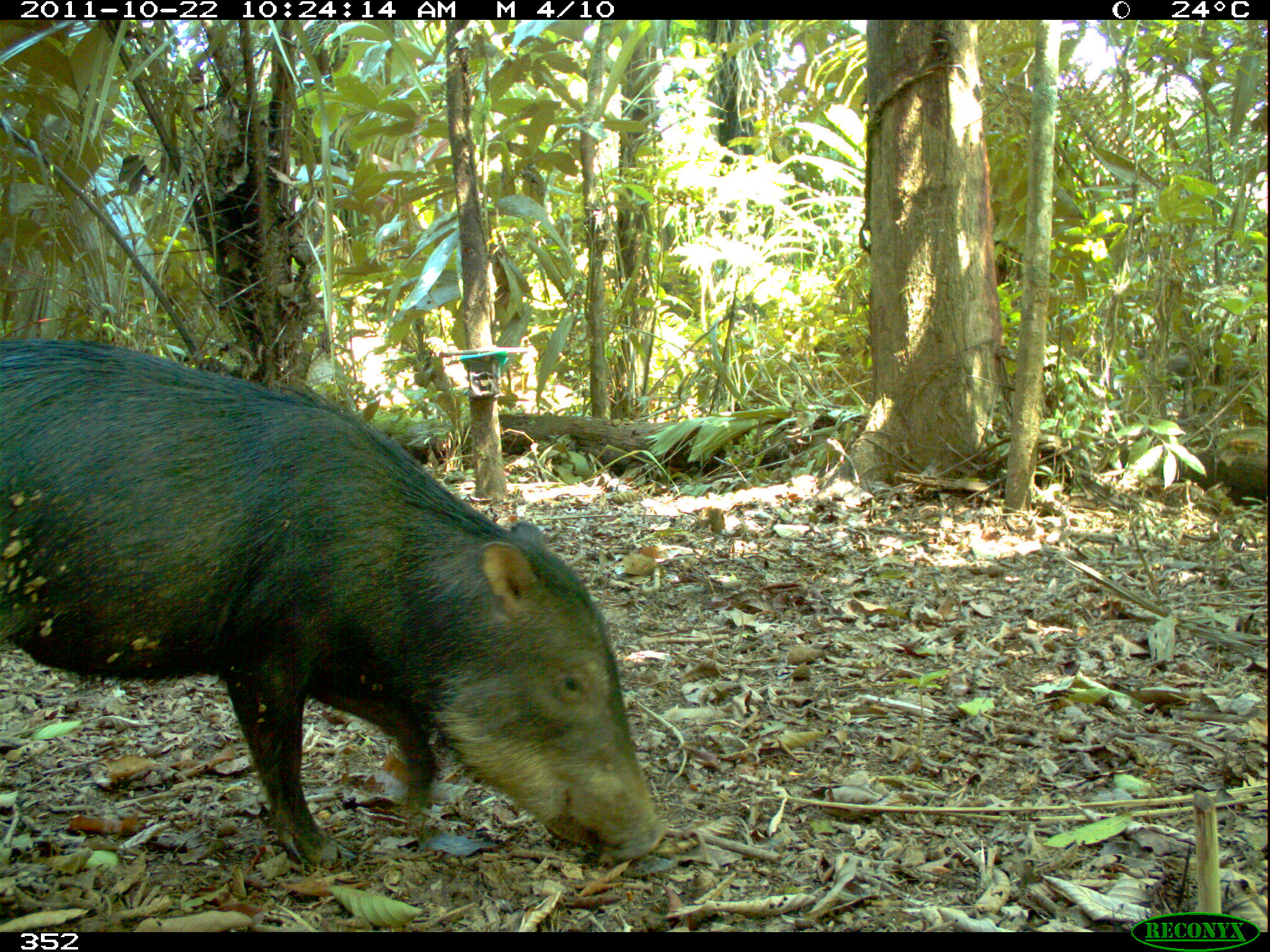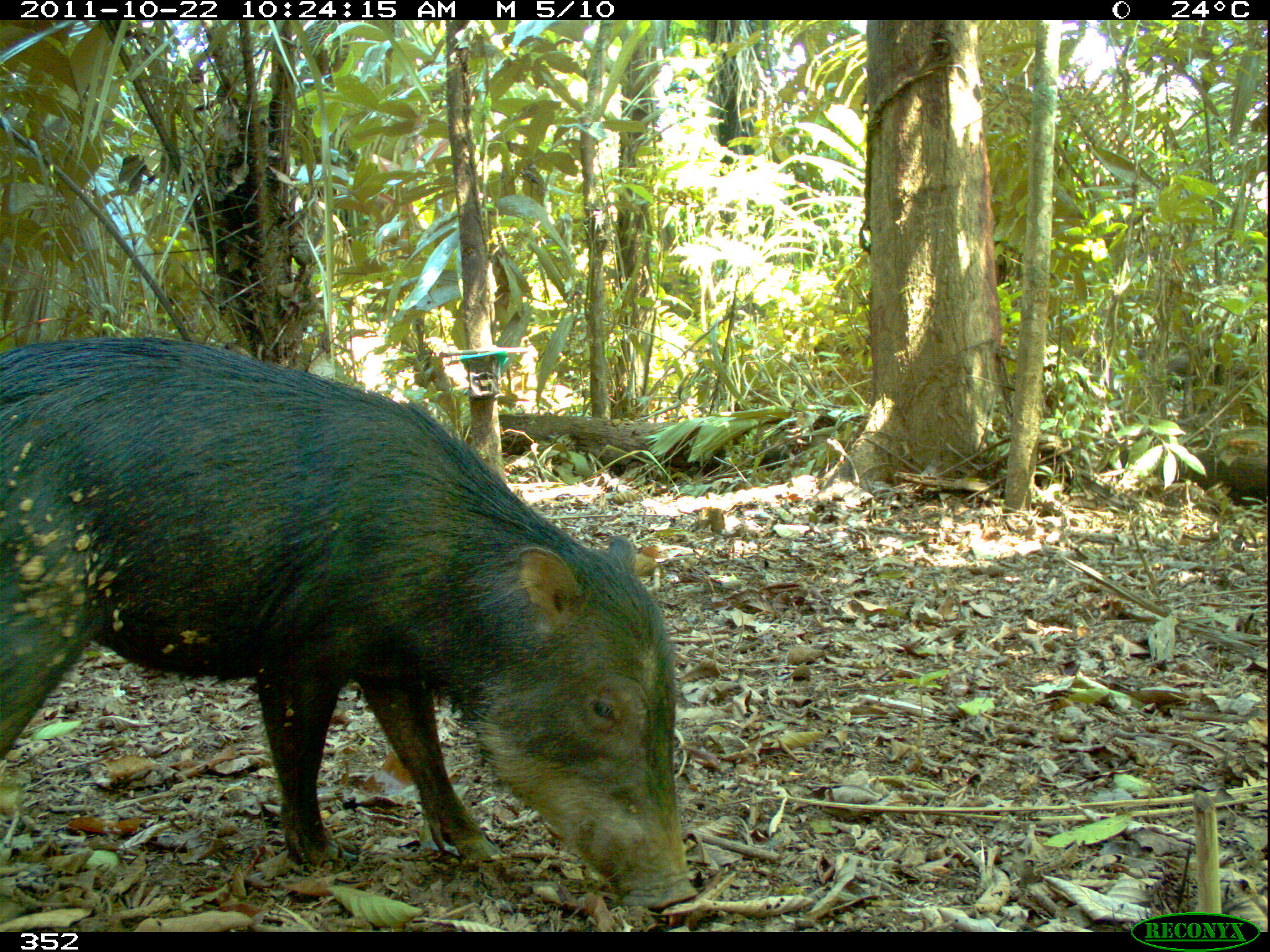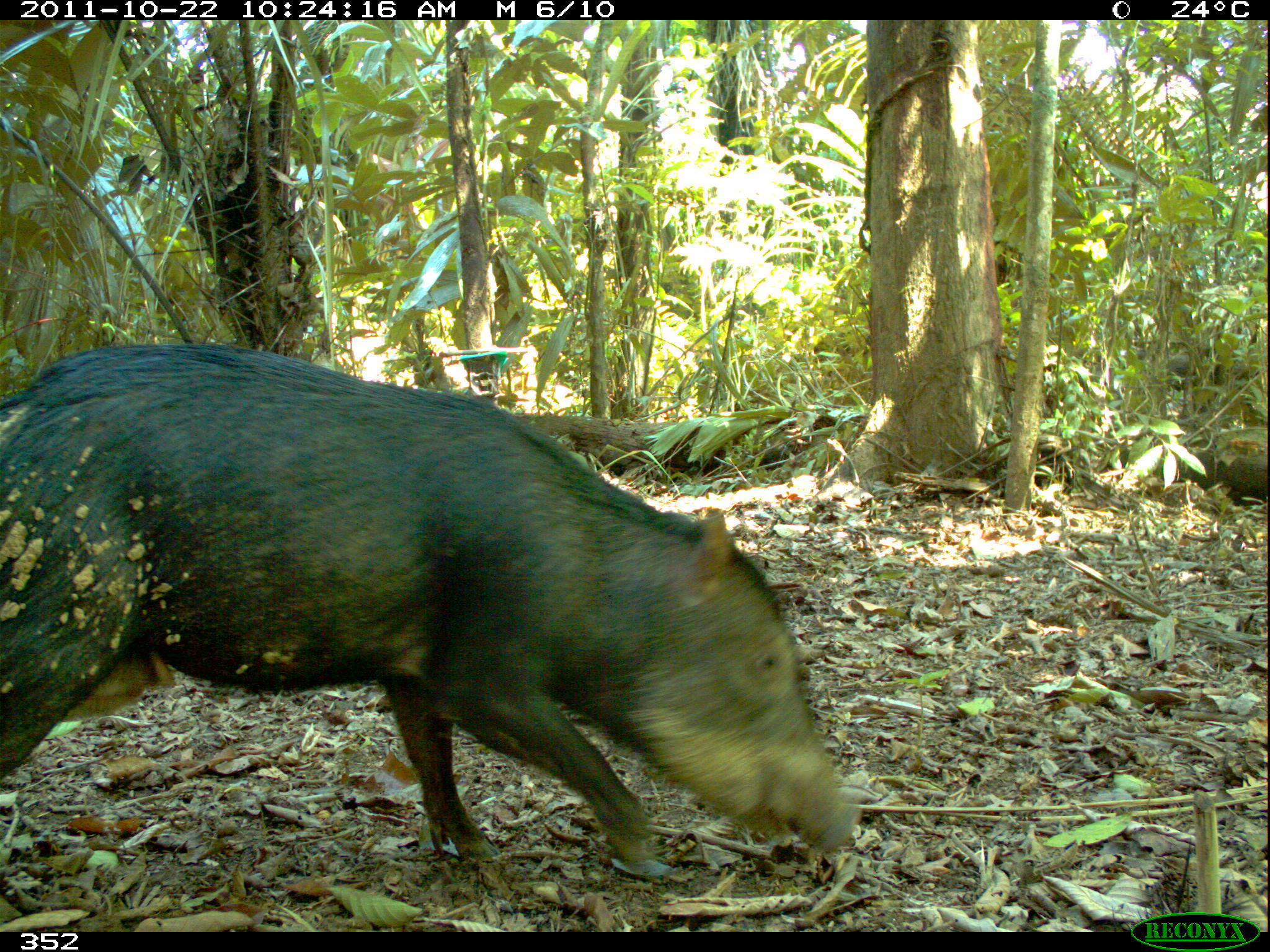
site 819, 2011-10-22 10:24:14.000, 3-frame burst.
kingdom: Animalia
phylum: Chordata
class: Mammalia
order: Artiodactyla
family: Tayassuidae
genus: Tayassu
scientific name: Tayassu pecari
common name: white-lipped peccary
Tayassu pecari (white-lipped peccary).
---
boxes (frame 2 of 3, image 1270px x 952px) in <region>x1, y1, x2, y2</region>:
tayassu pecari: <region>0, 333, 693, 916</region>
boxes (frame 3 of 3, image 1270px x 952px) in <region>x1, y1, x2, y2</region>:
tayassu pecari: <region>0, 341, 861, 877</region>